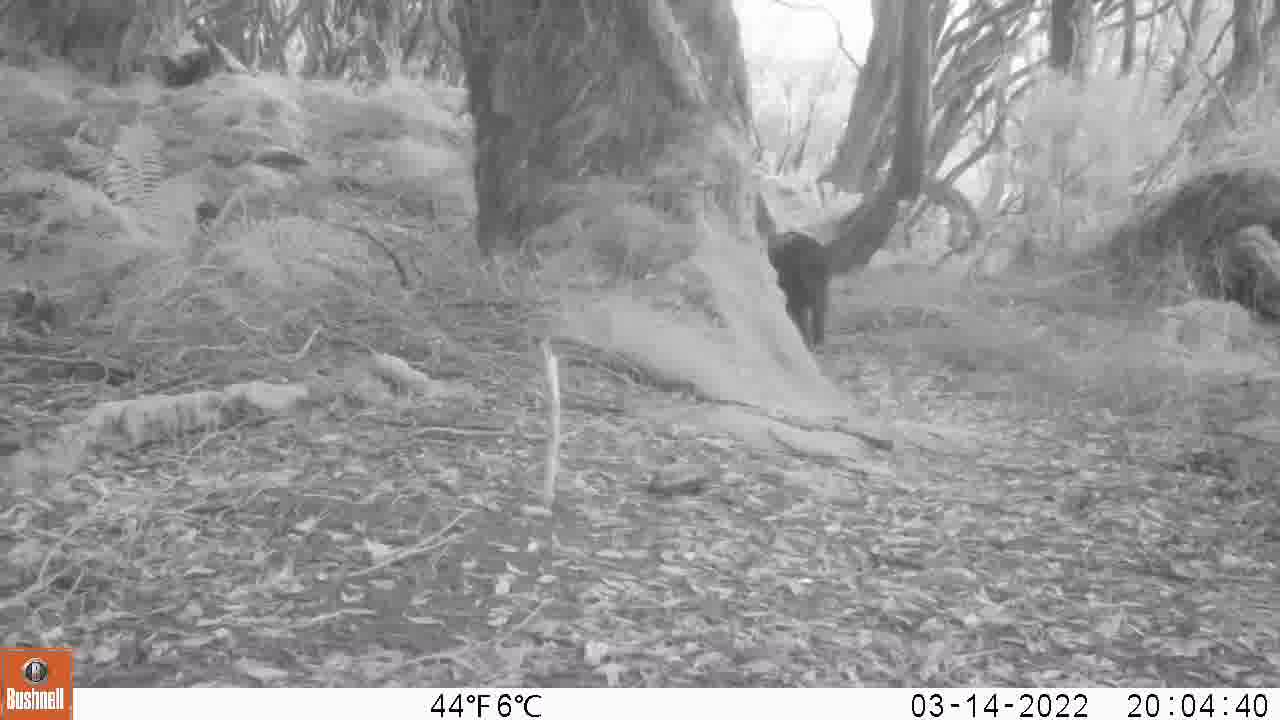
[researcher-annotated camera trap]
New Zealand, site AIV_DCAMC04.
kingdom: Animalia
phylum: Chordata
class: Mammalia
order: Artiodactyla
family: Suidae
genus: Sus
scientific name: Sus scrofa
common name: pig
Pig (Sus scrofa).